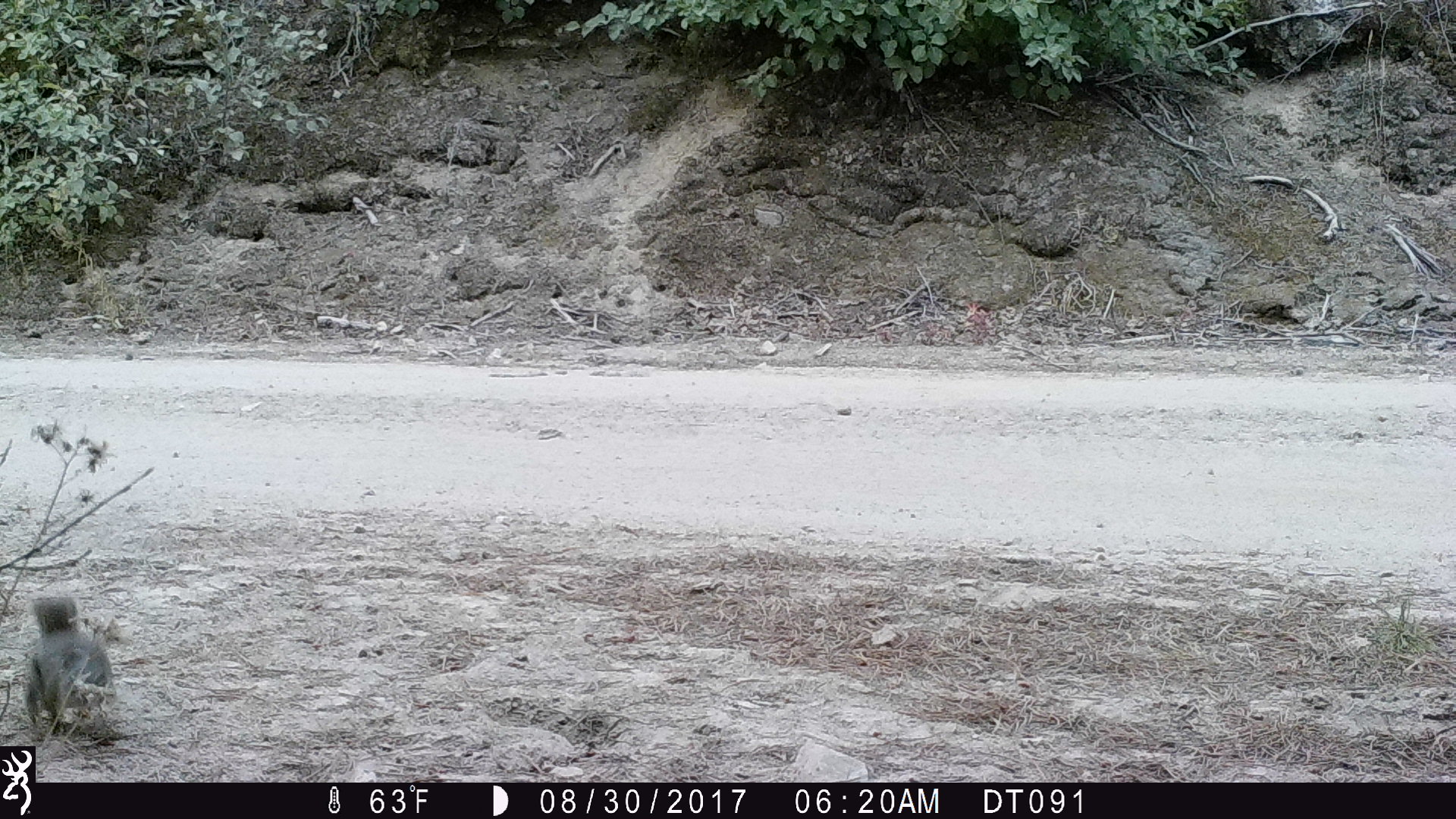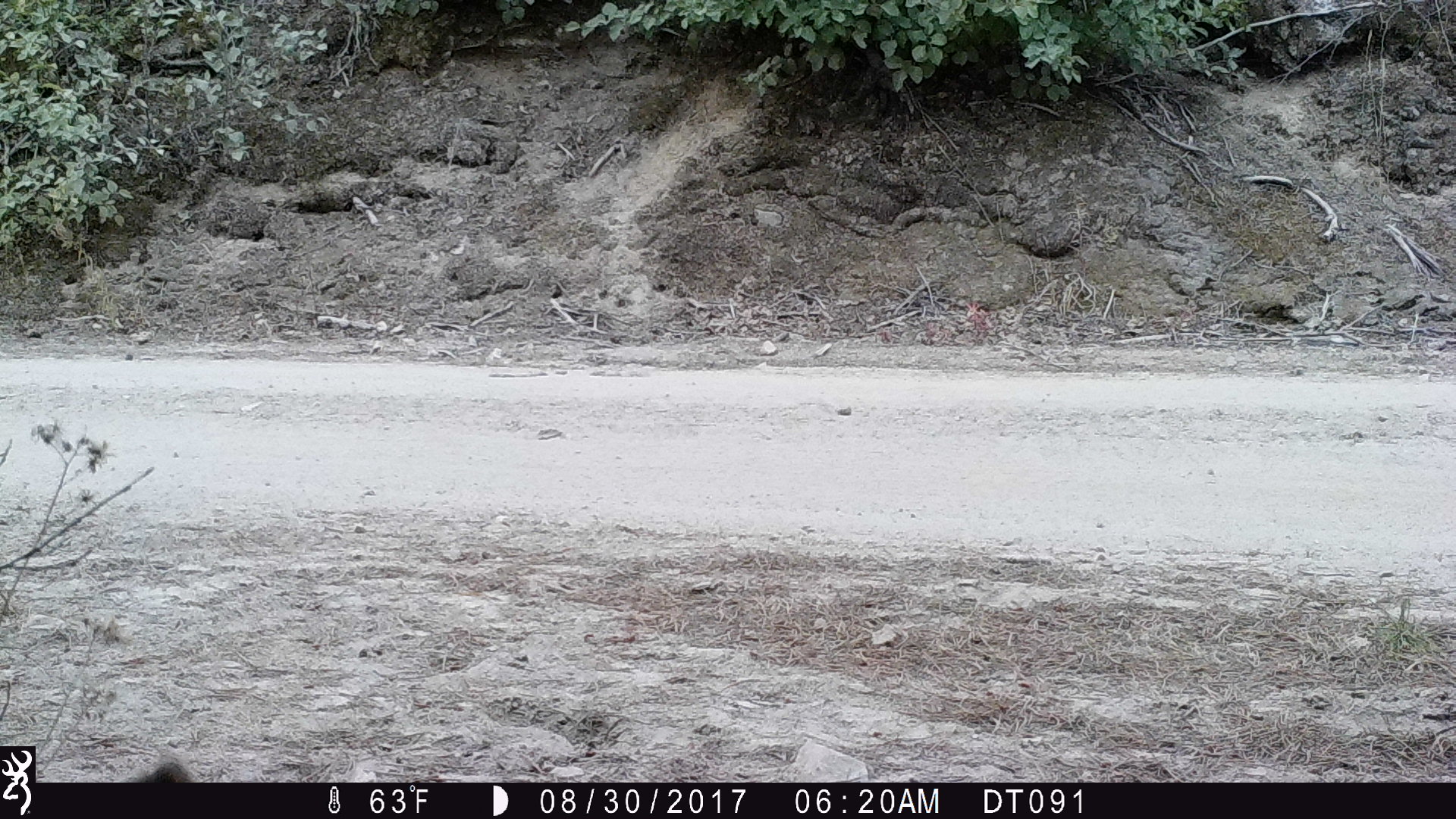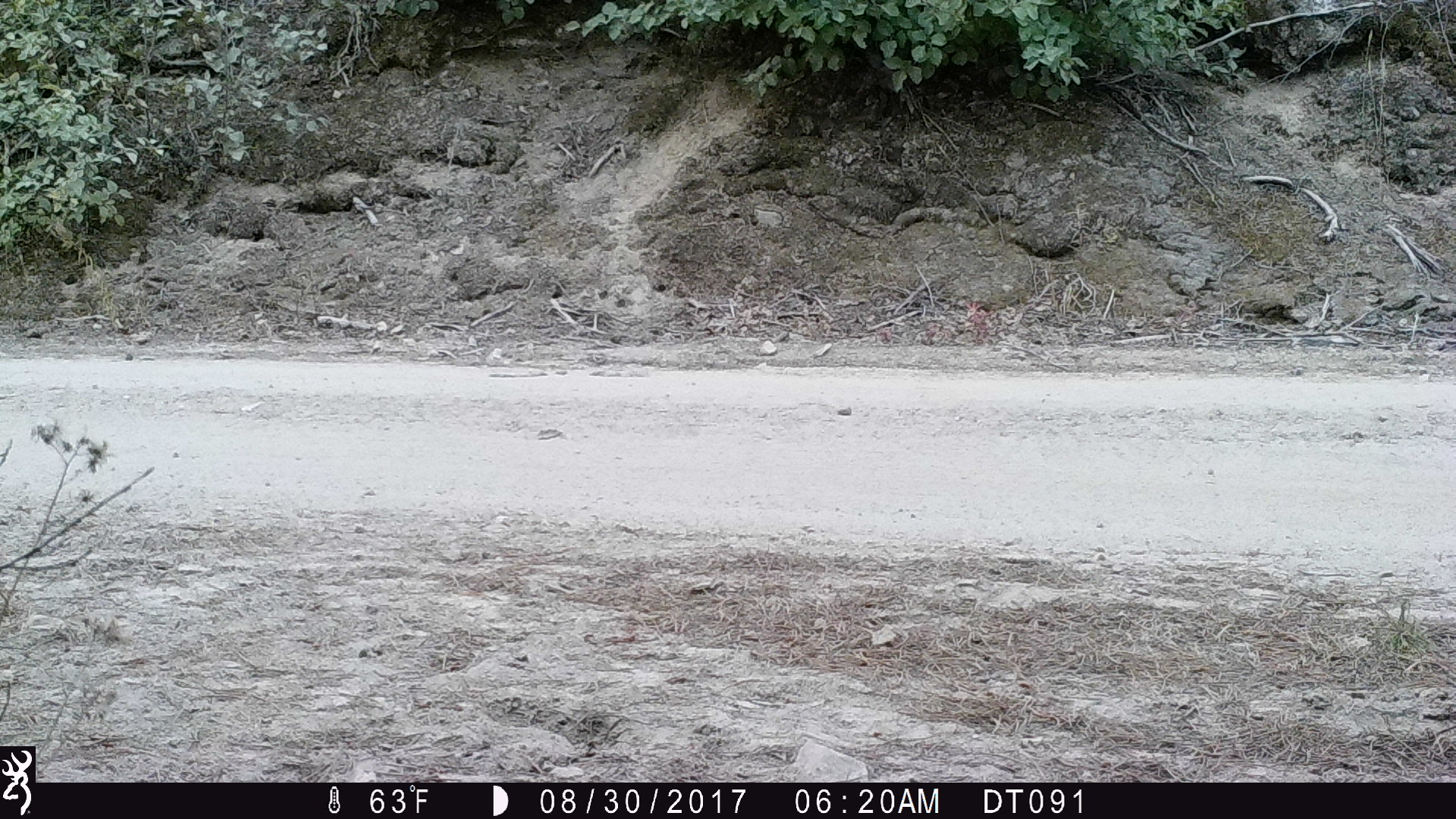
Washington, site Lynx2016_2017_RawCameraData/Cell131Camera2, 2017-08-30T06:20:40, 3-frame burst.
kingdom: Animalia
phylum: Chordata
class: Mammalia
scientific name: Mammalia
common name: small mammal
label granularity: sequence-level